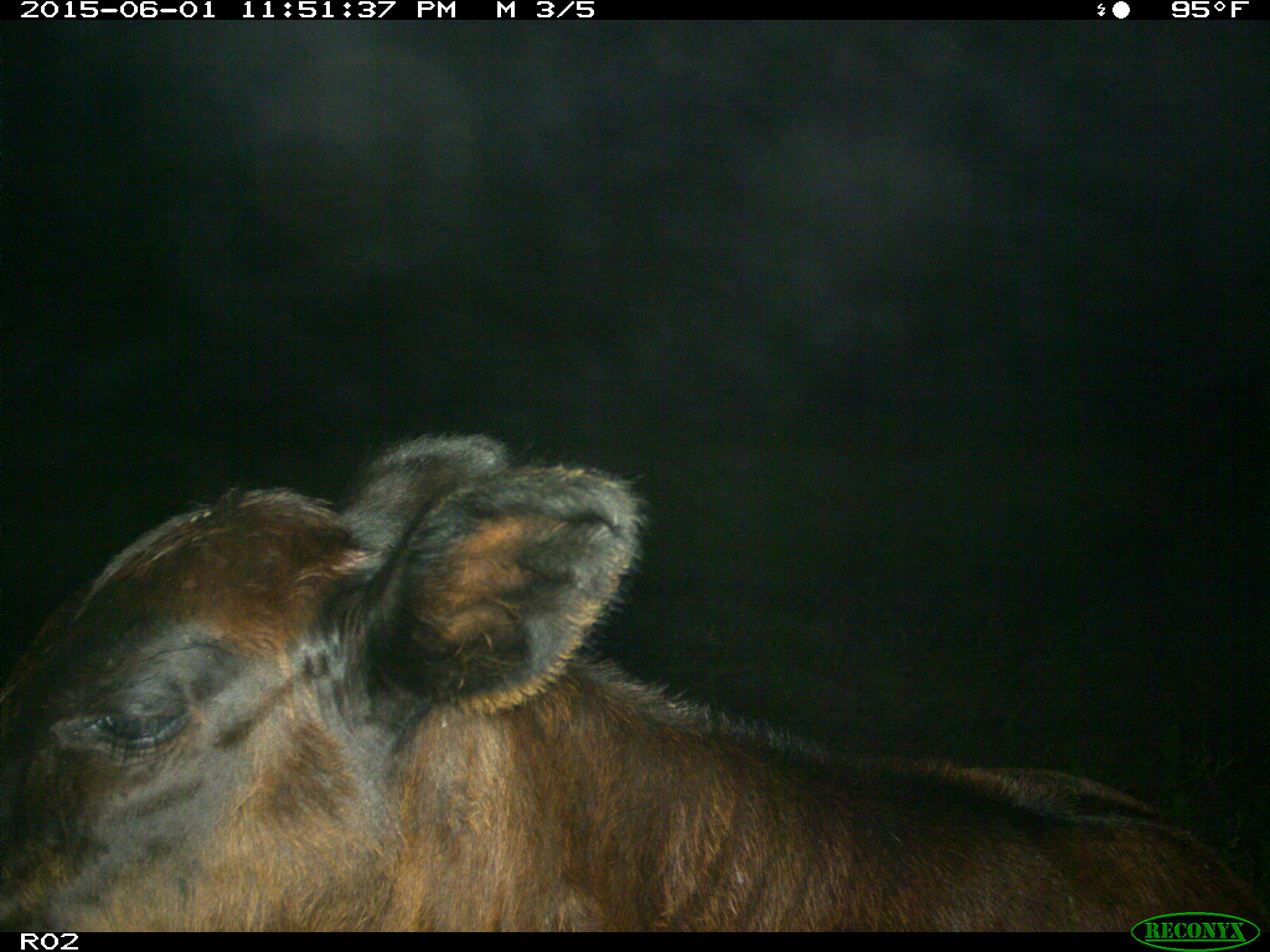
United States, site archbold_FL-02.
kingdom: Animalia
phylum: Chordata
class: Mammalia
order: Artiodactyla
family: Bovidae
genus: Bos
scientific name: Bos taurus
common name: domestic cow